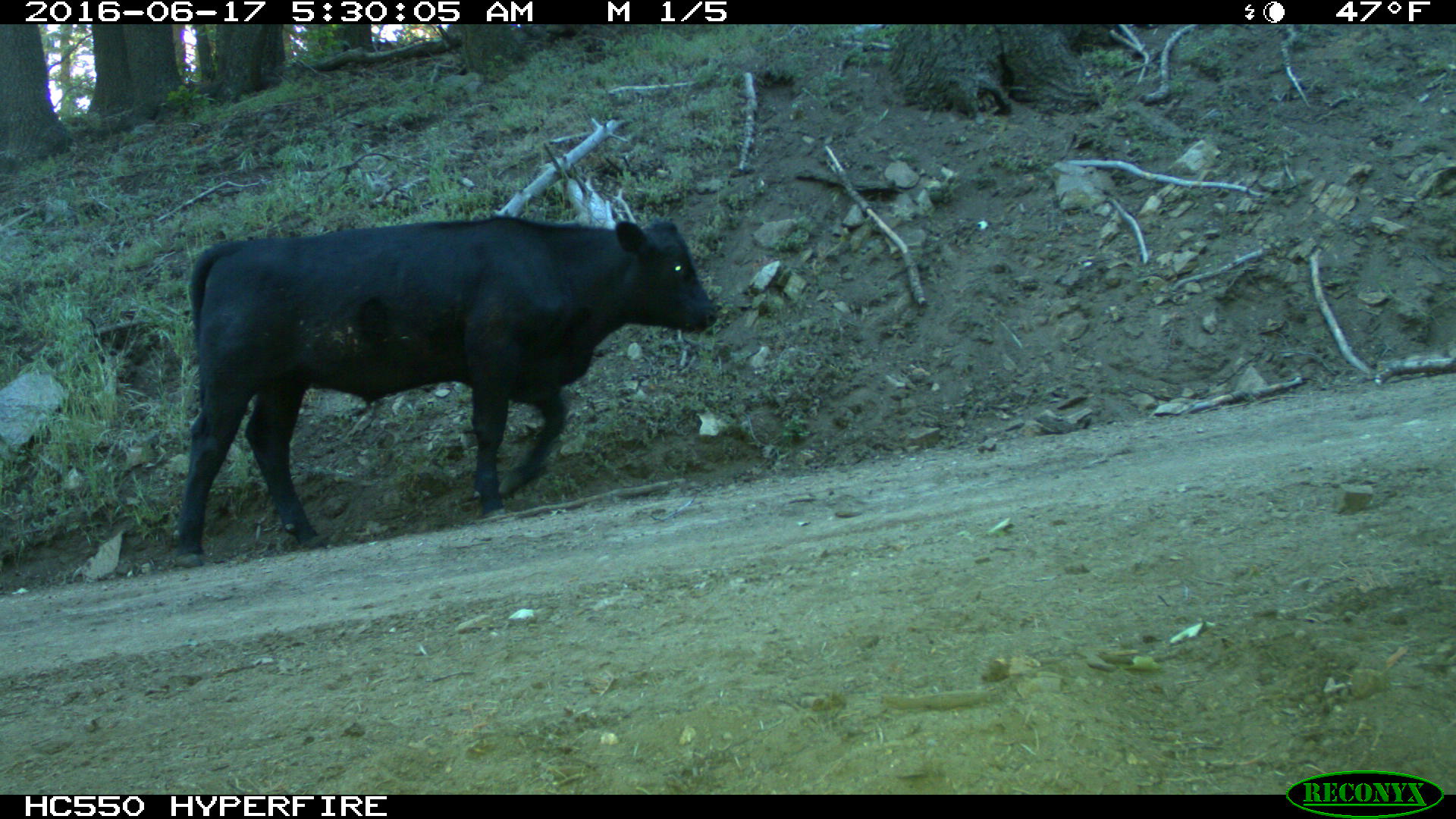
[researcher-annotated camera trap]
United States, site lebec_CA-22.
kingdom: Animalia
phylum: Chordata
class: Mammalia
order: Artiodactyla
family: Bovidae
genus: Bos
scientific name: Bos taurus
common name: domestic cow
Bos taurus (domestic cow).